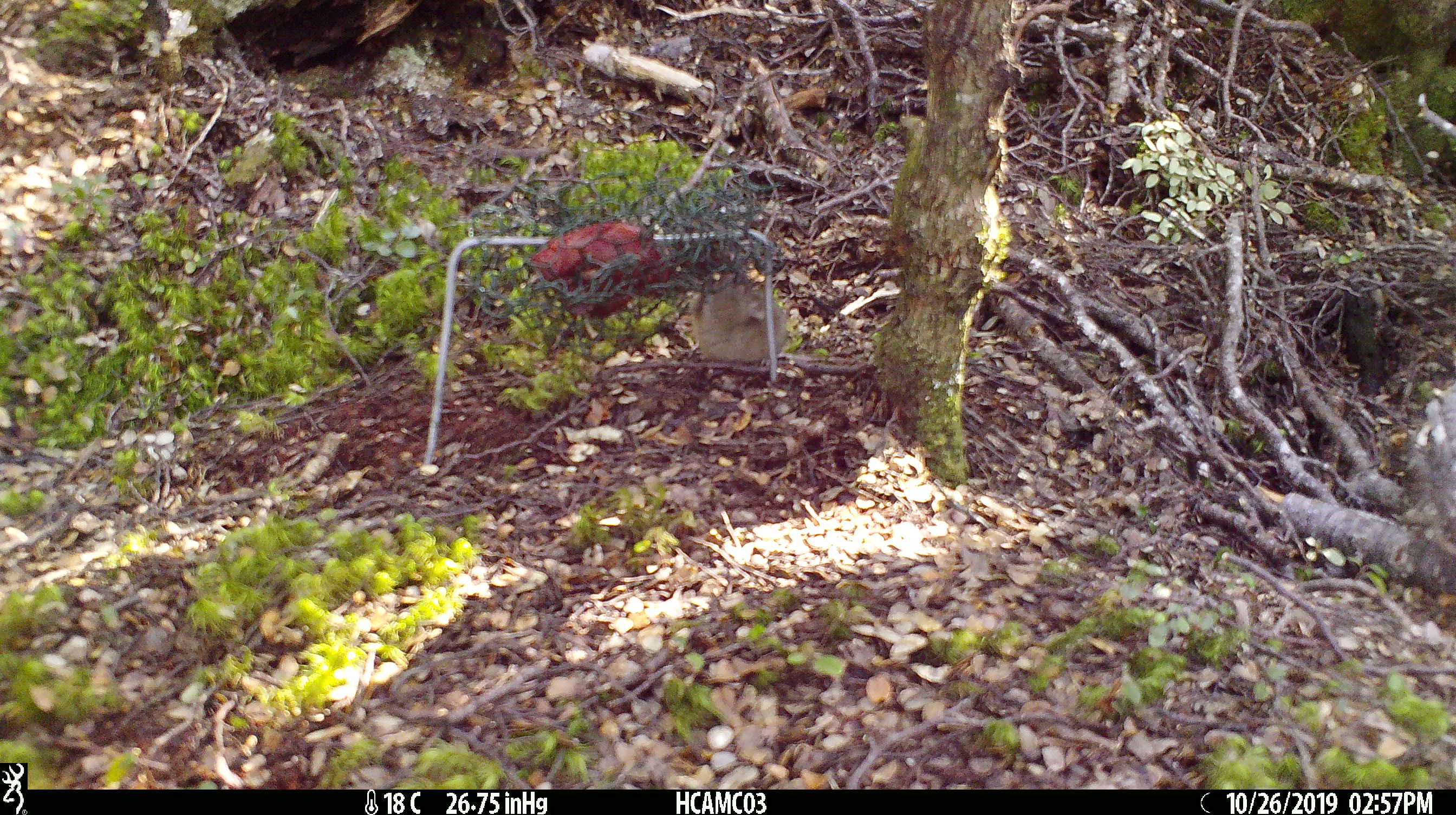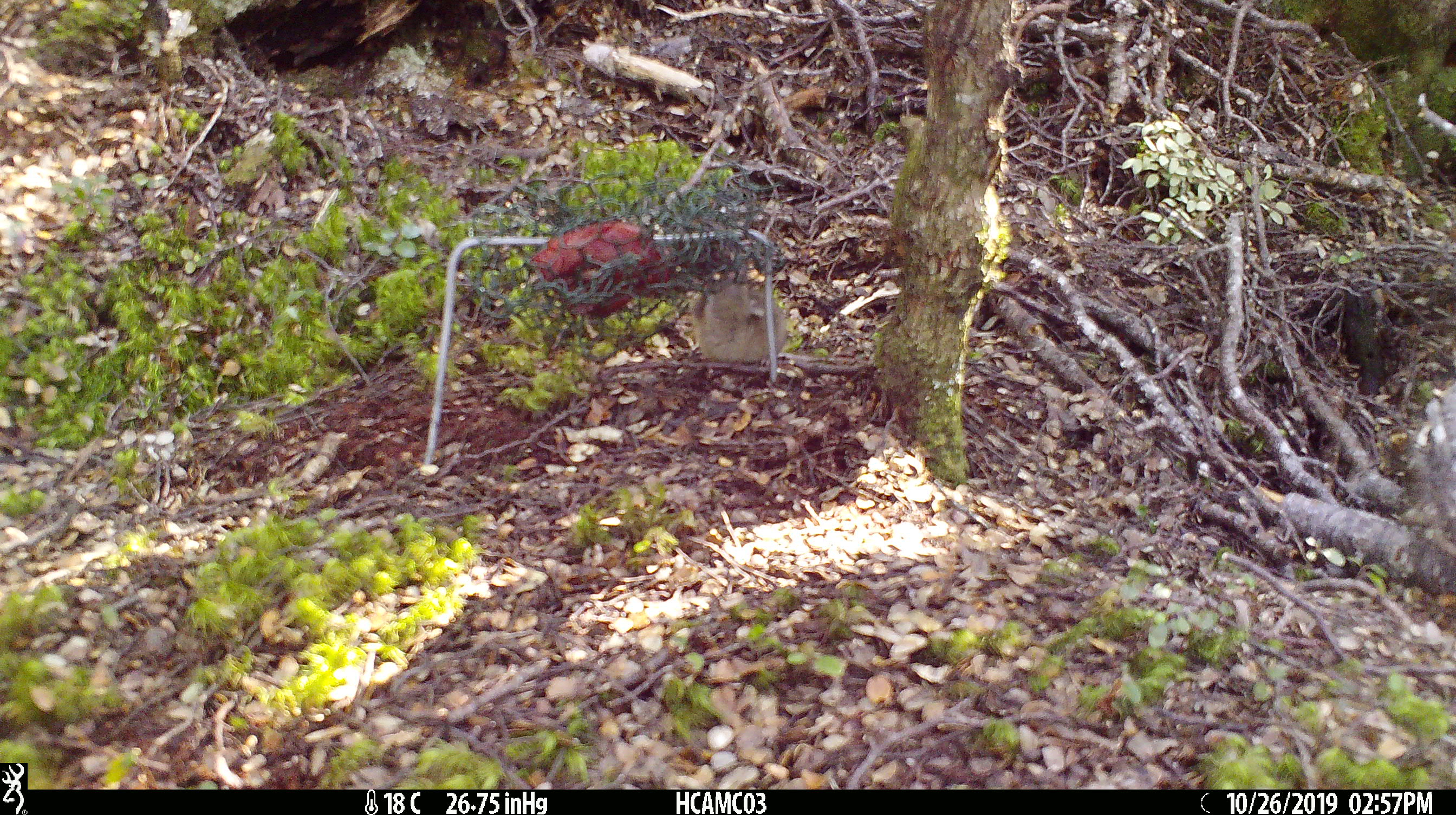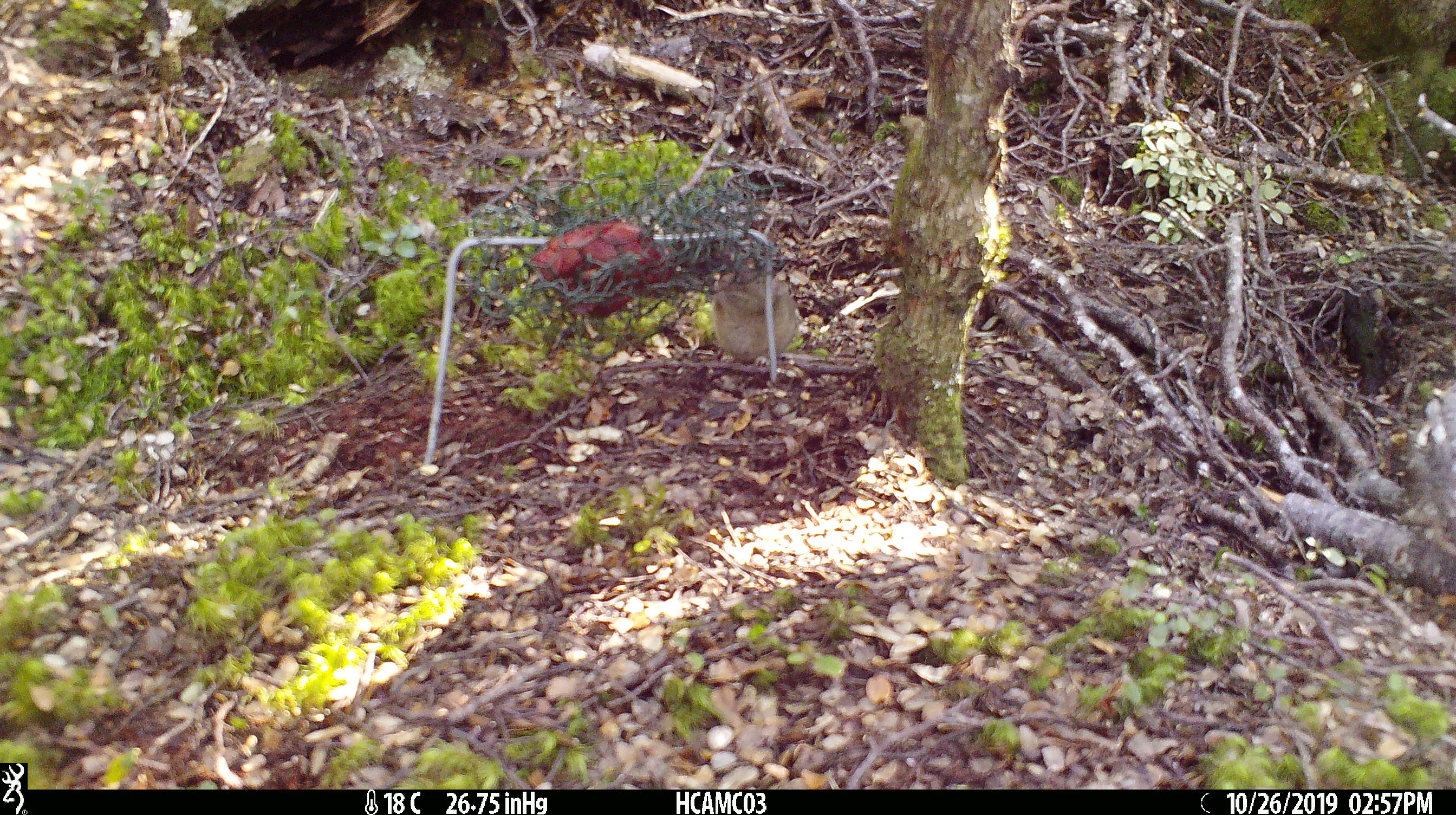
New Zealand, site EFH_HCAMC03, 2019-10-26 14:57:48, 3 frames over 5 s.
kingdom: Animalia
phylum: Chordata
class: Mammalia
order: Rodentia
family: Muridae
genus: Mus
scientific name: Mus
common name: mouse